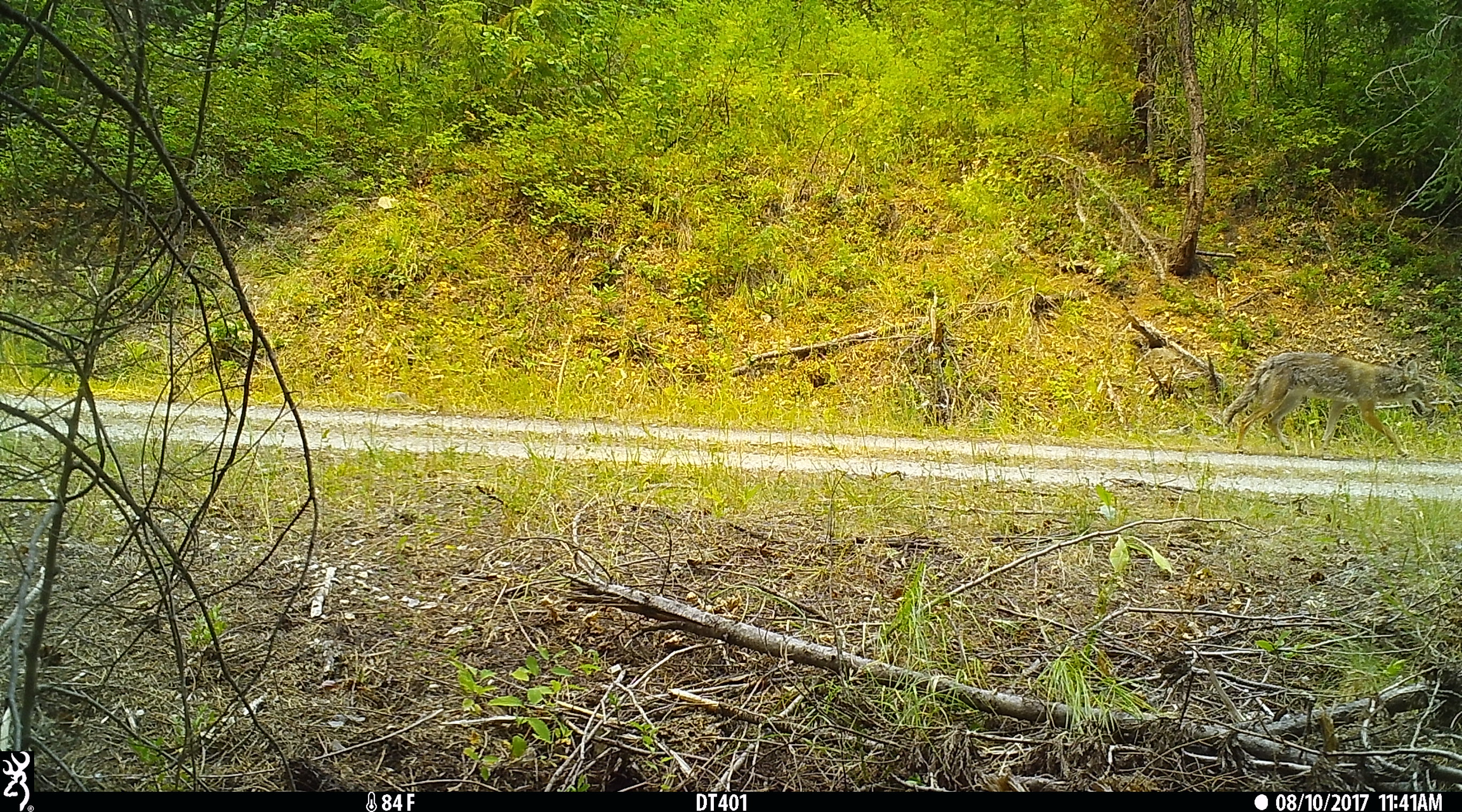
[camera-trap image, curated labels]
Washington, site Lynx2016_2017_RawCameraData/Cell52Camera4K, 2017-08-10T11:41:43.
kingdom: Animalia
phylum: Chordata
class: Mammalia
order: Carnivora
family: Canidae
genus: Canis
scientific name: Canis latrans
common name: coyote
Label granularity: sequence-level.